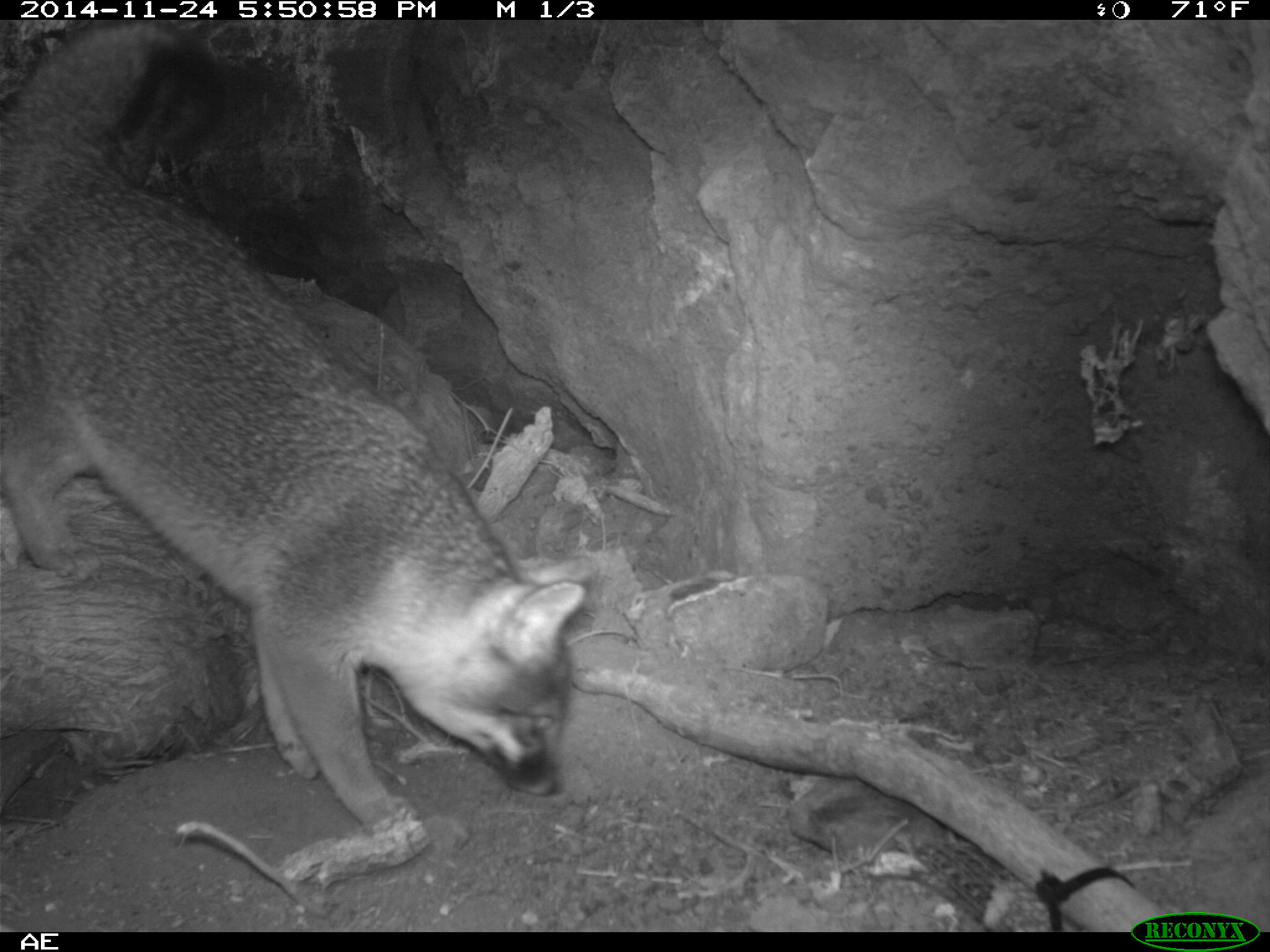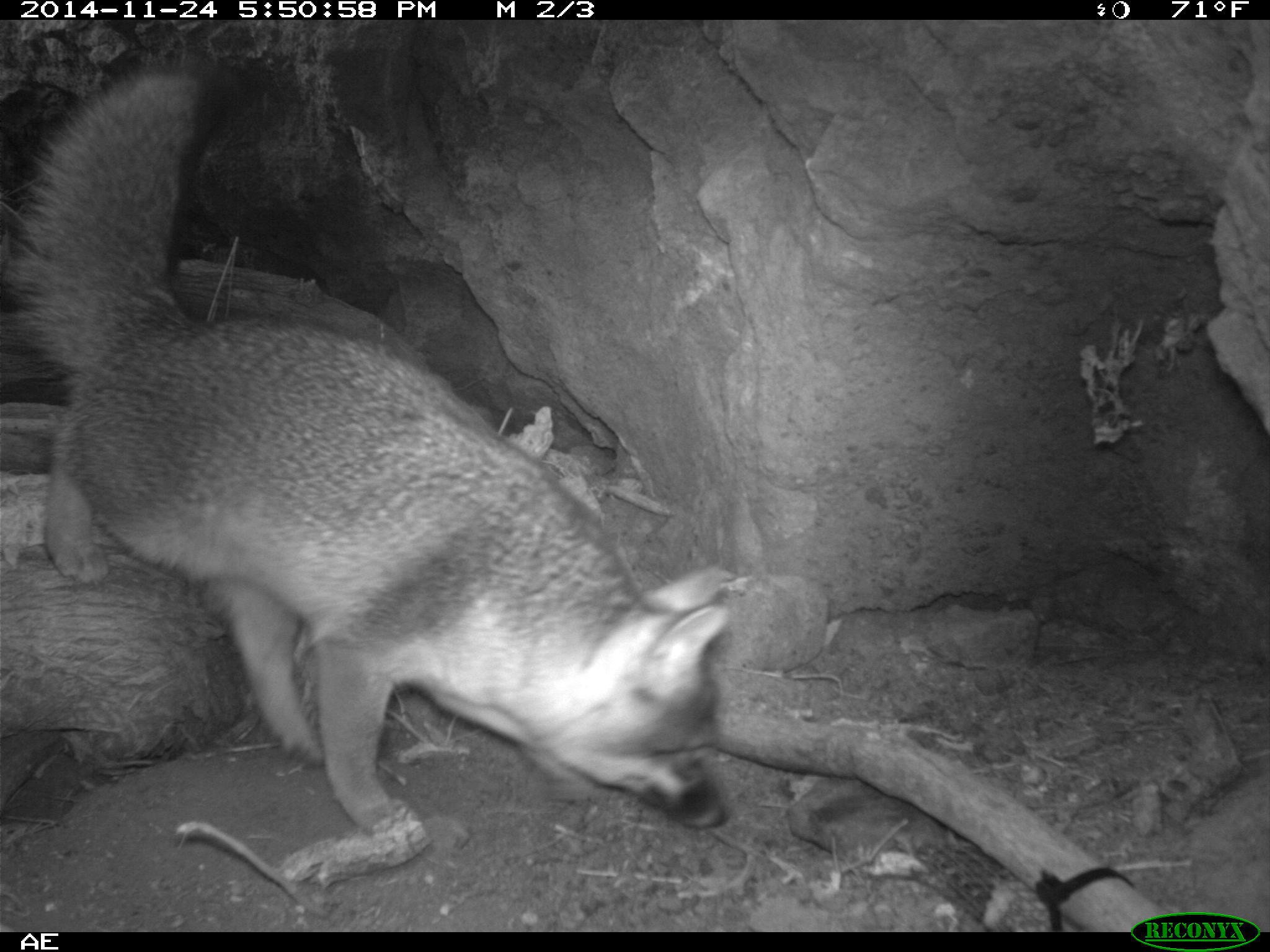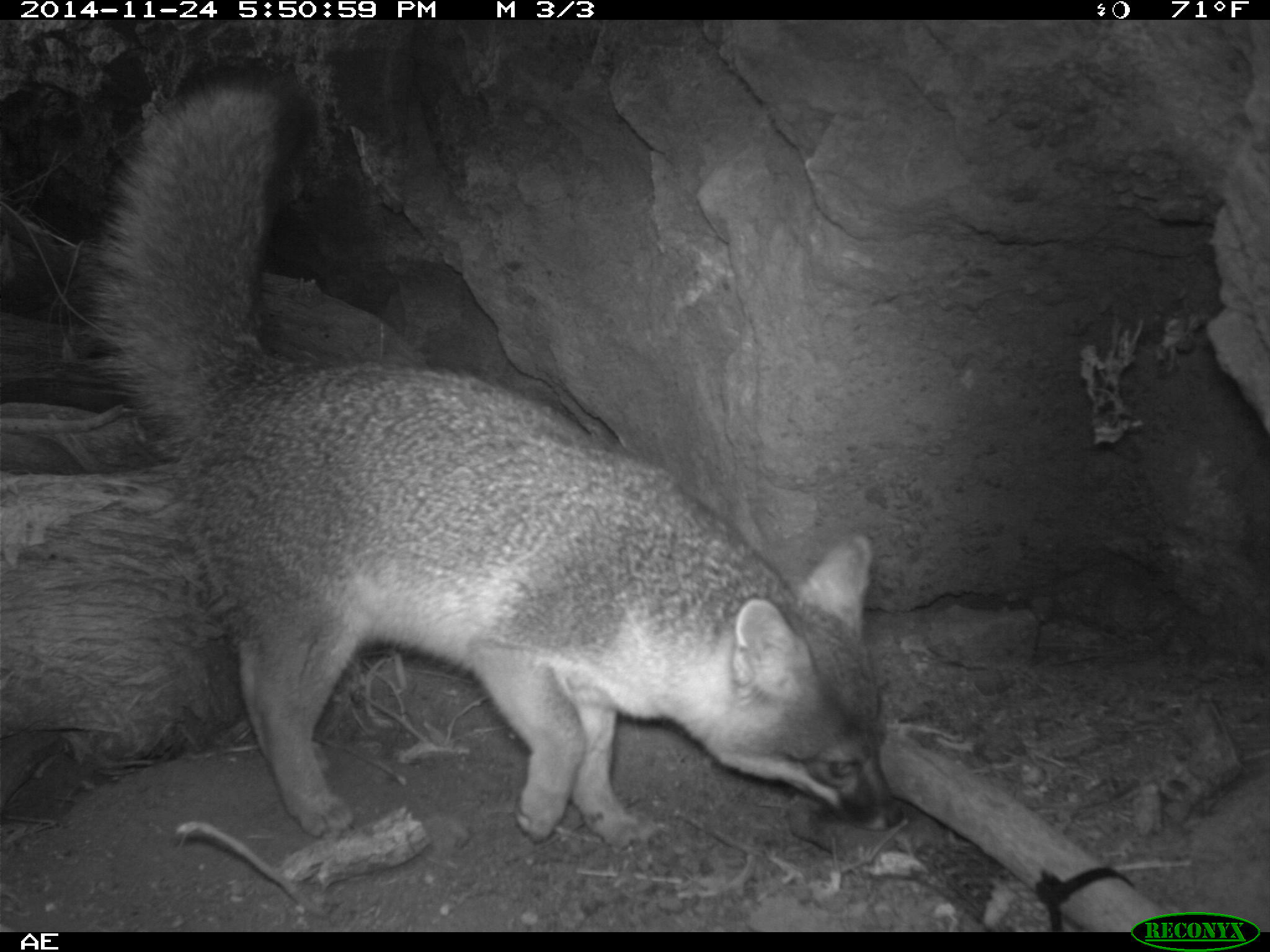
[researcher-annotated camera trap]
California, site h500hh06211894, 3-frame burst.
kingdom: Animalia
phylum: Chordata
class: Mammalia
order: Carnivora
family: Canidae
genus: Urocyon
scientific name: Urocyon littoralis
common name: island fox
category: fox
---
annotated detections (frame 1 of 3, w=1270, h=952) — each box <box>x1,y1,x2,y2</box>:
fox: <box>0,19,598,829</box>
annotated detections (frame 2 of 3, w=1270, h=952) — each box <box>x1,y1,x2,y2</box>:
fox: <box>1,69,730,835</box>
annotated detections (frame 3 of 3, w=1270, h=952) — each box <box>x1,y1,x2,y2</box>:
fox: <box>78,60,905,842</box>